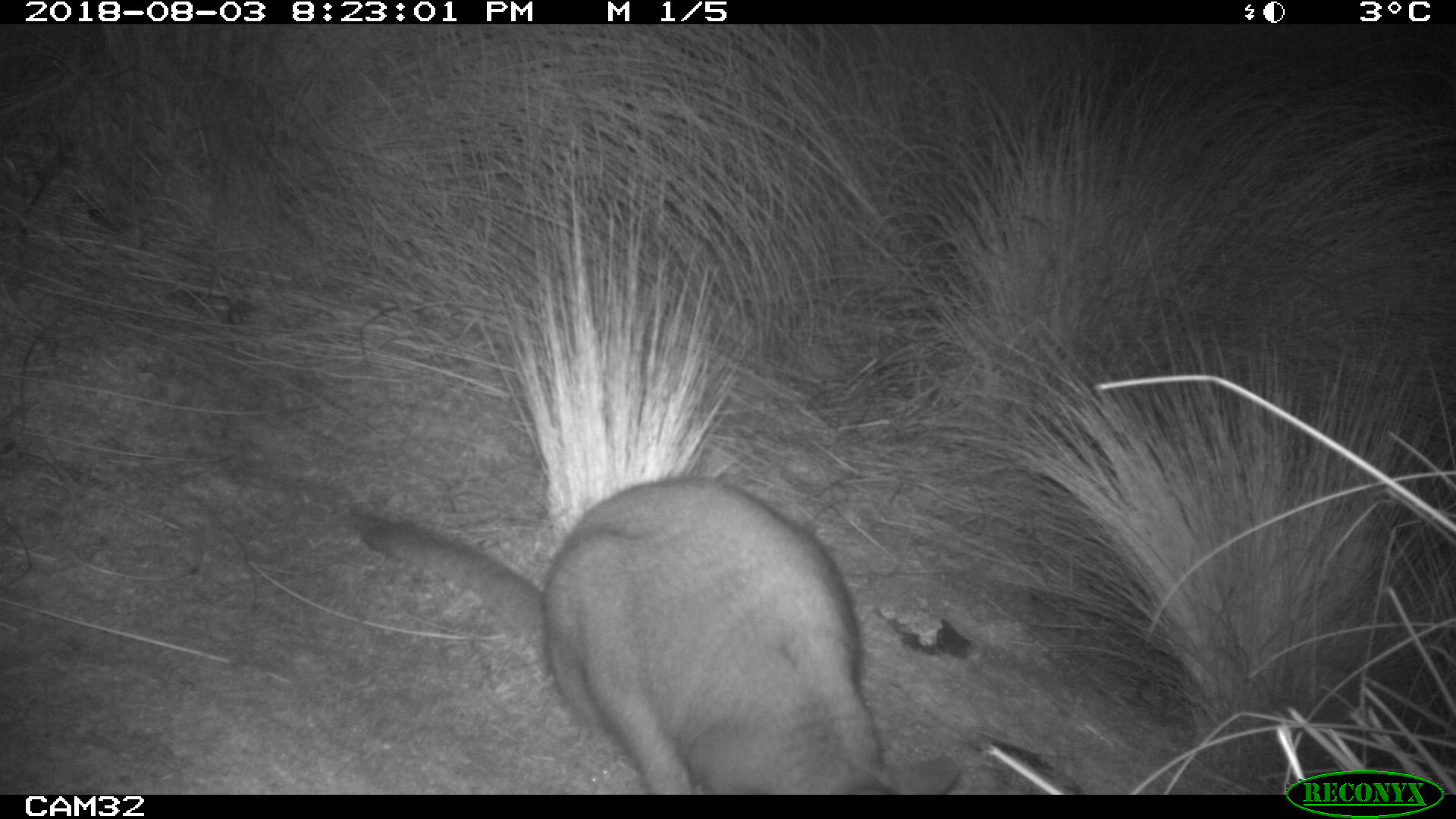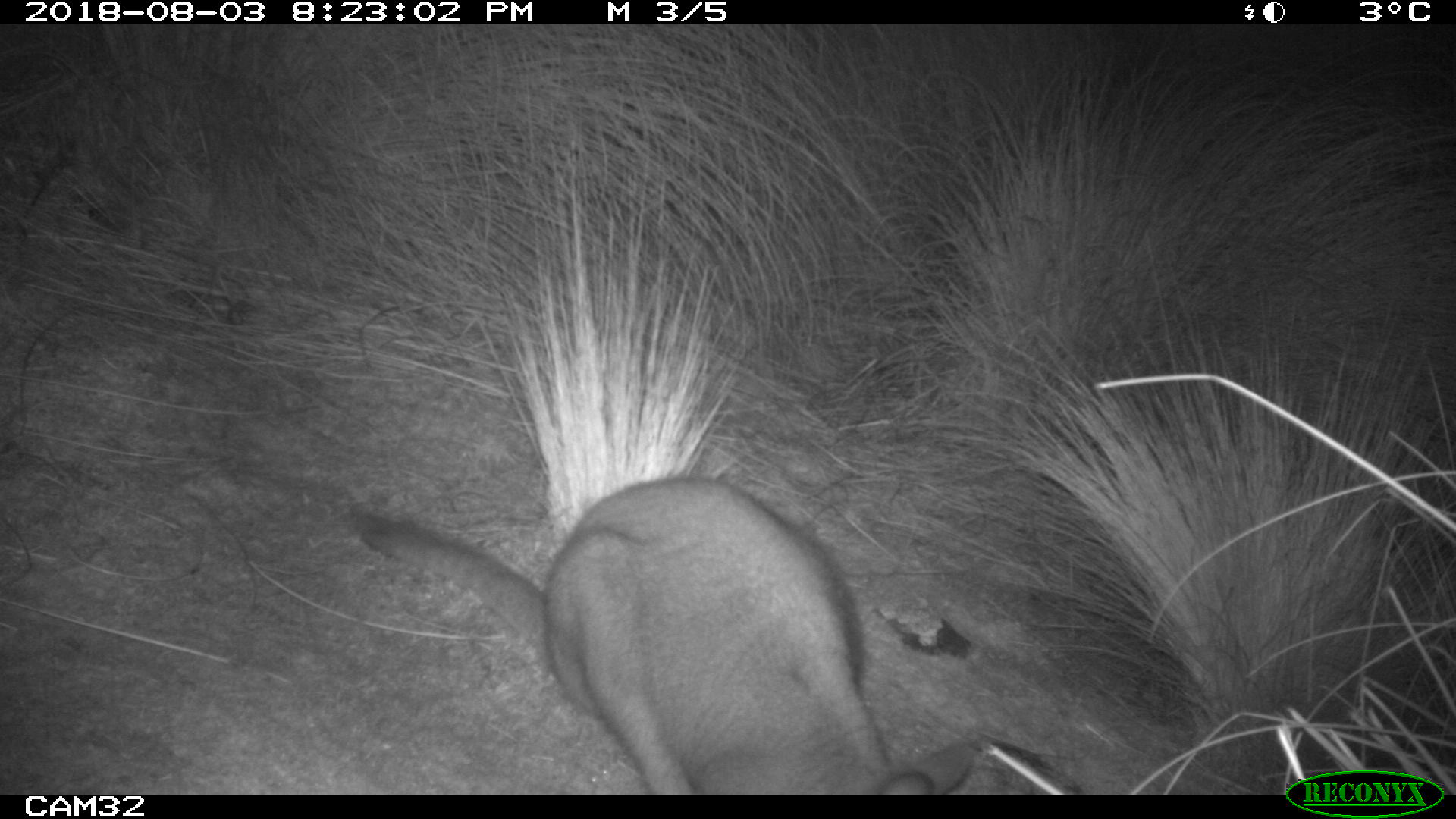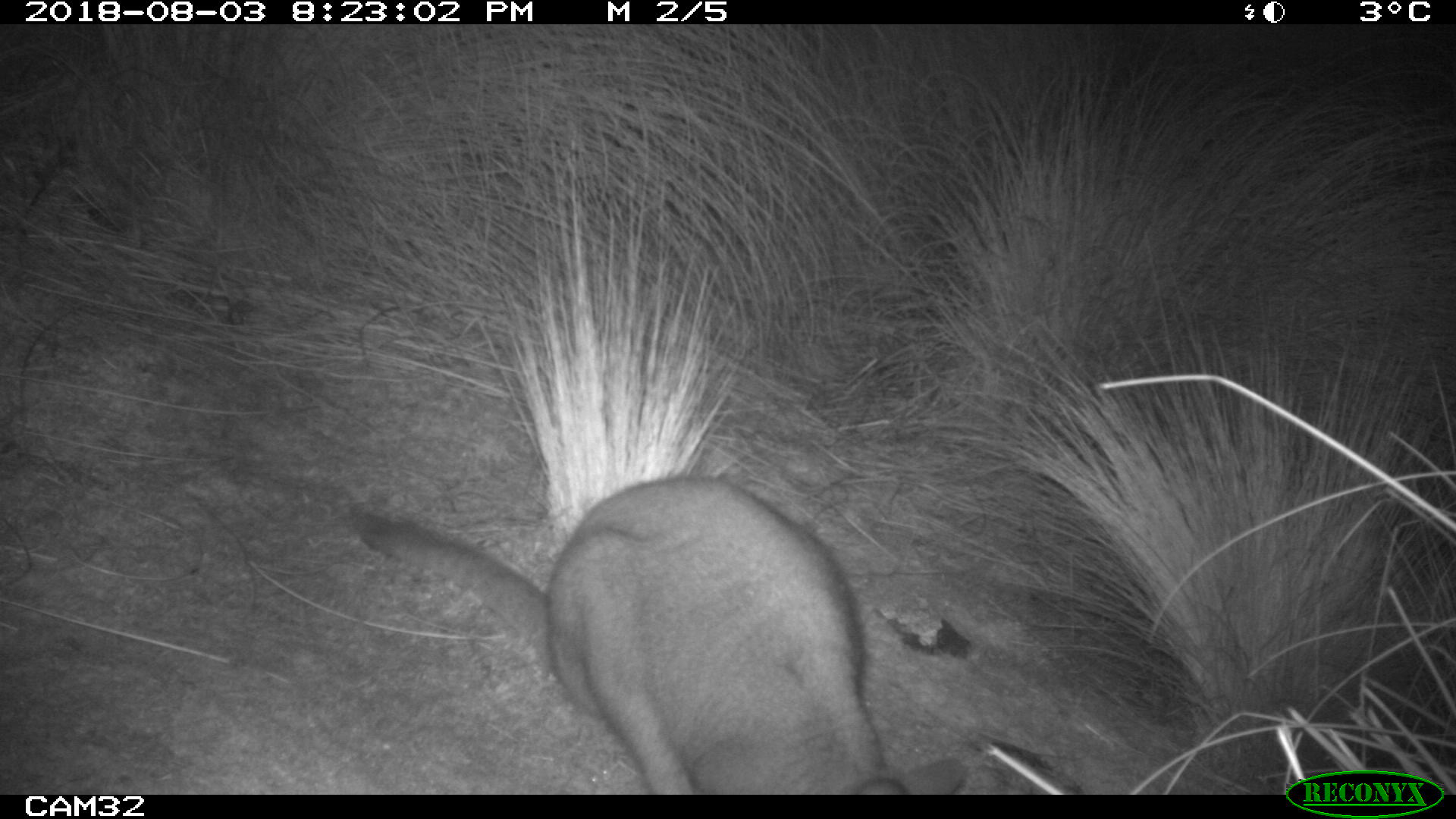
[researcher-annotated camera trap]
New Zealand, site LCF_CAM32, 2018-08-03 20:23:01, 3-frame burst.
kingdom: Animalia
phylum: Chordata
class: Mammalia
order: Diprotodontia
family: Macropodidae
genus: Notamacropus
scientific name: Notamacropus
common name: wallaby